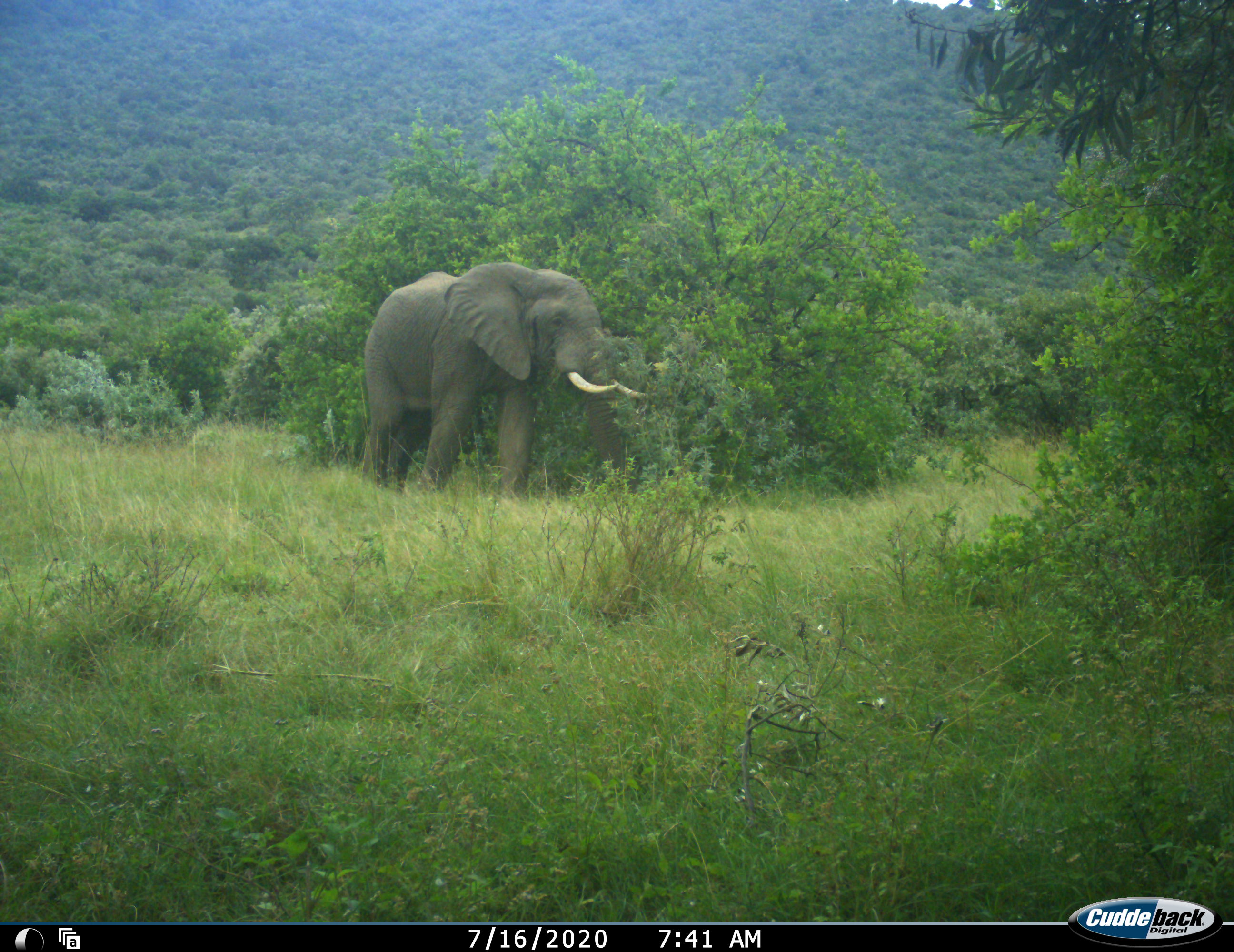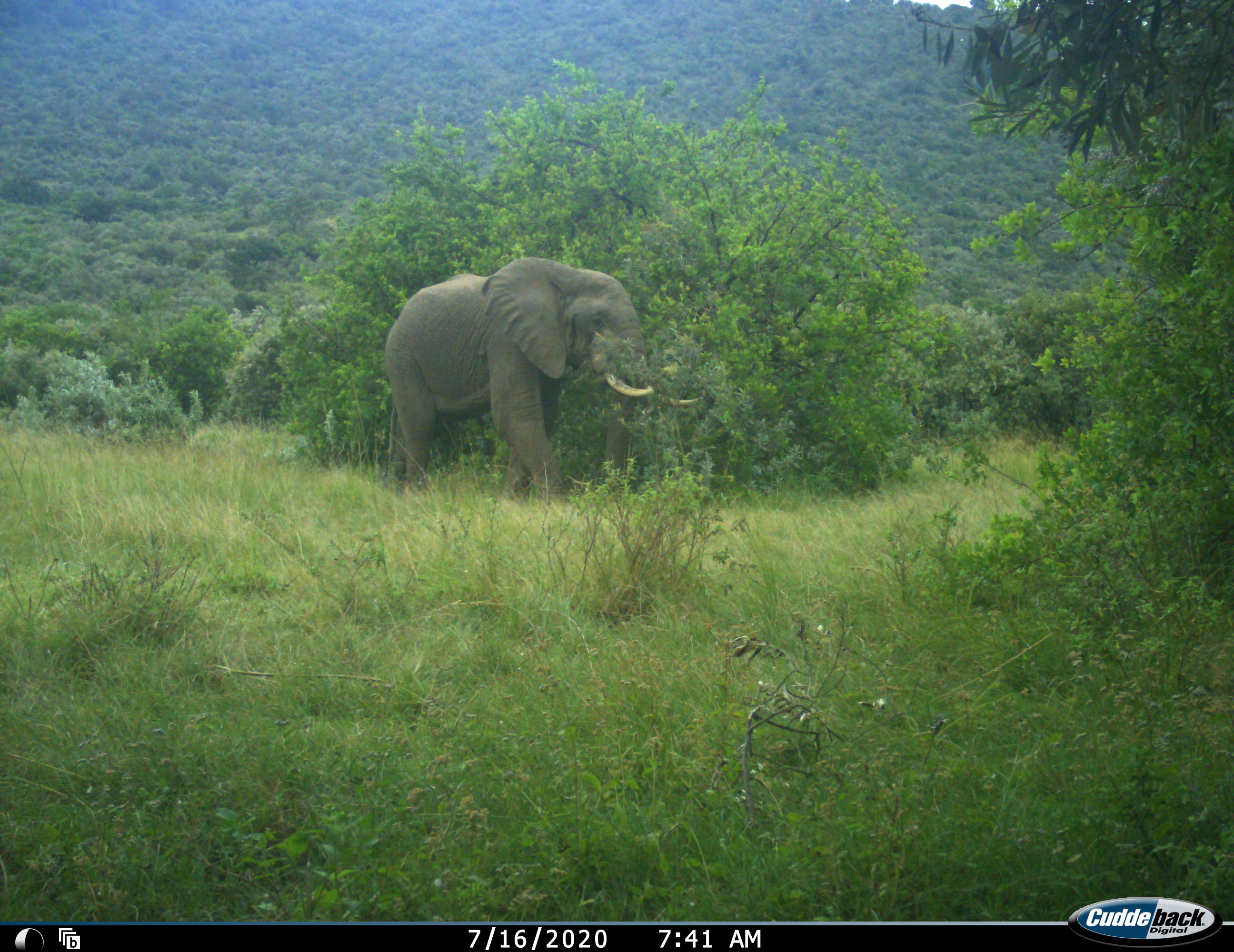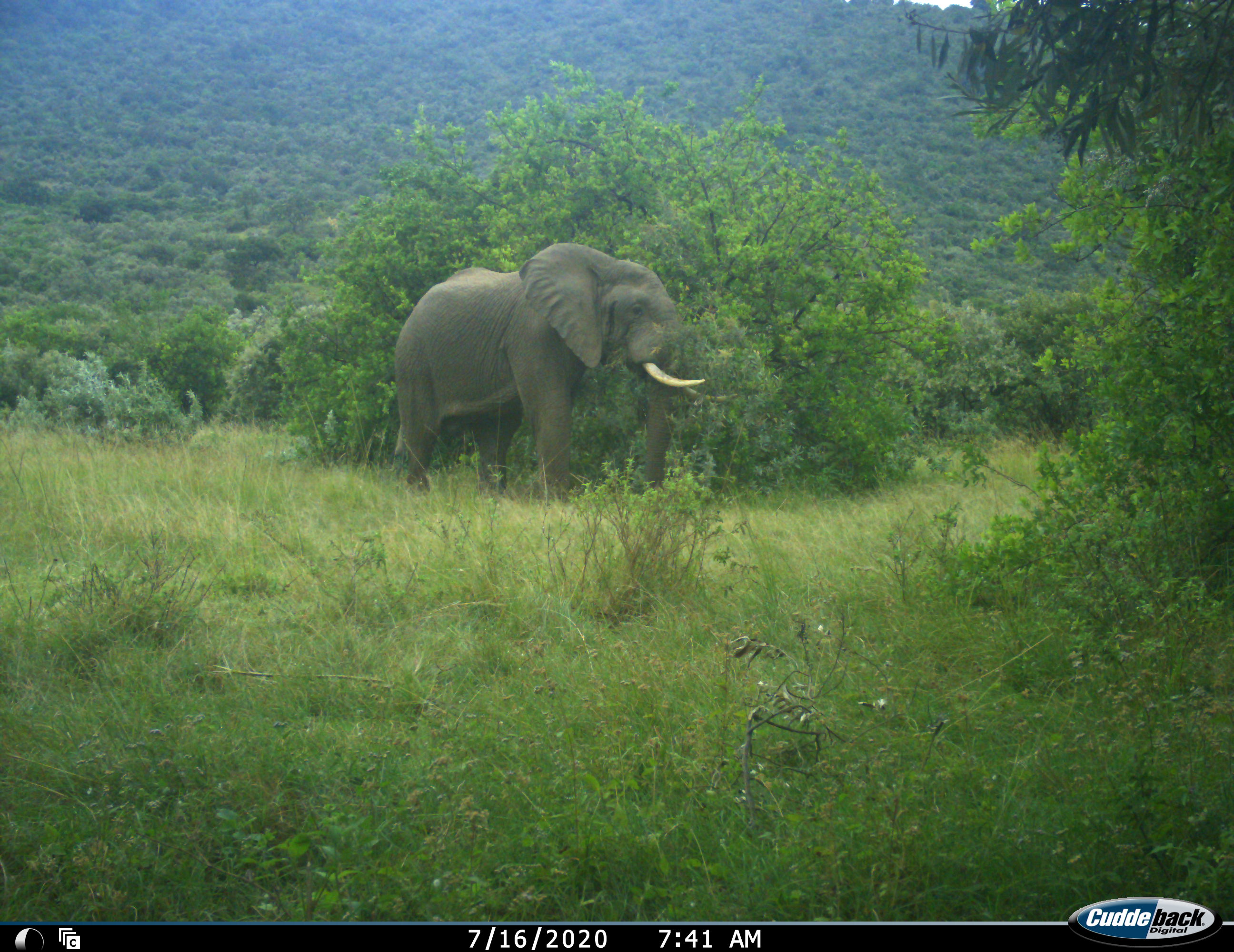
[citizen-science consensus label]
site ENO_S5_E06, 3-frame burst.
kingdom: Animalia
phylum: Chordata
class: Mammalia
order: Proboscidea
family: Elephantidae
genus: Loxodonta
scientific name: Loxodonta africana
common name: african bush elephant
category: elephant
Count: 1.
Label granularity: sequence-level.